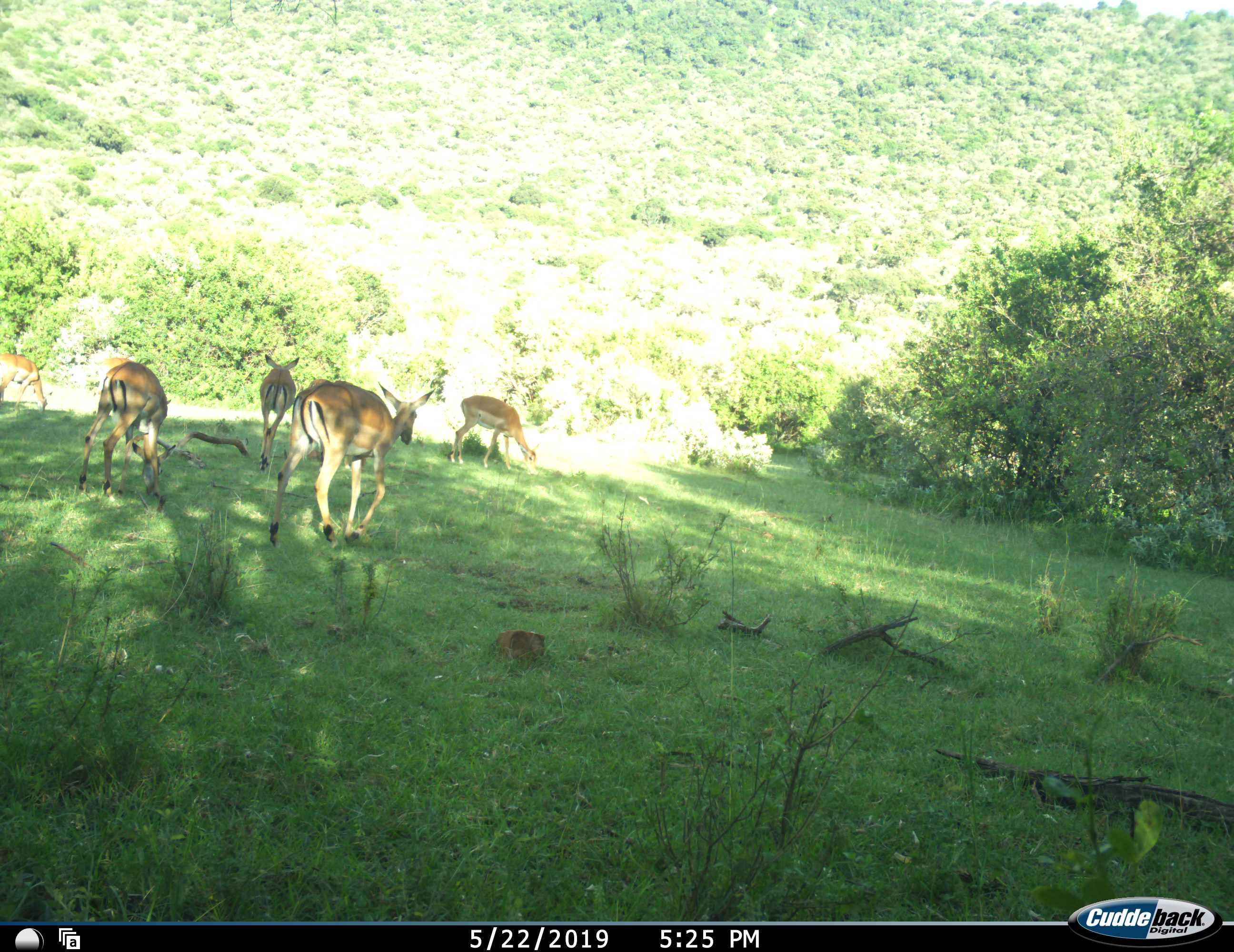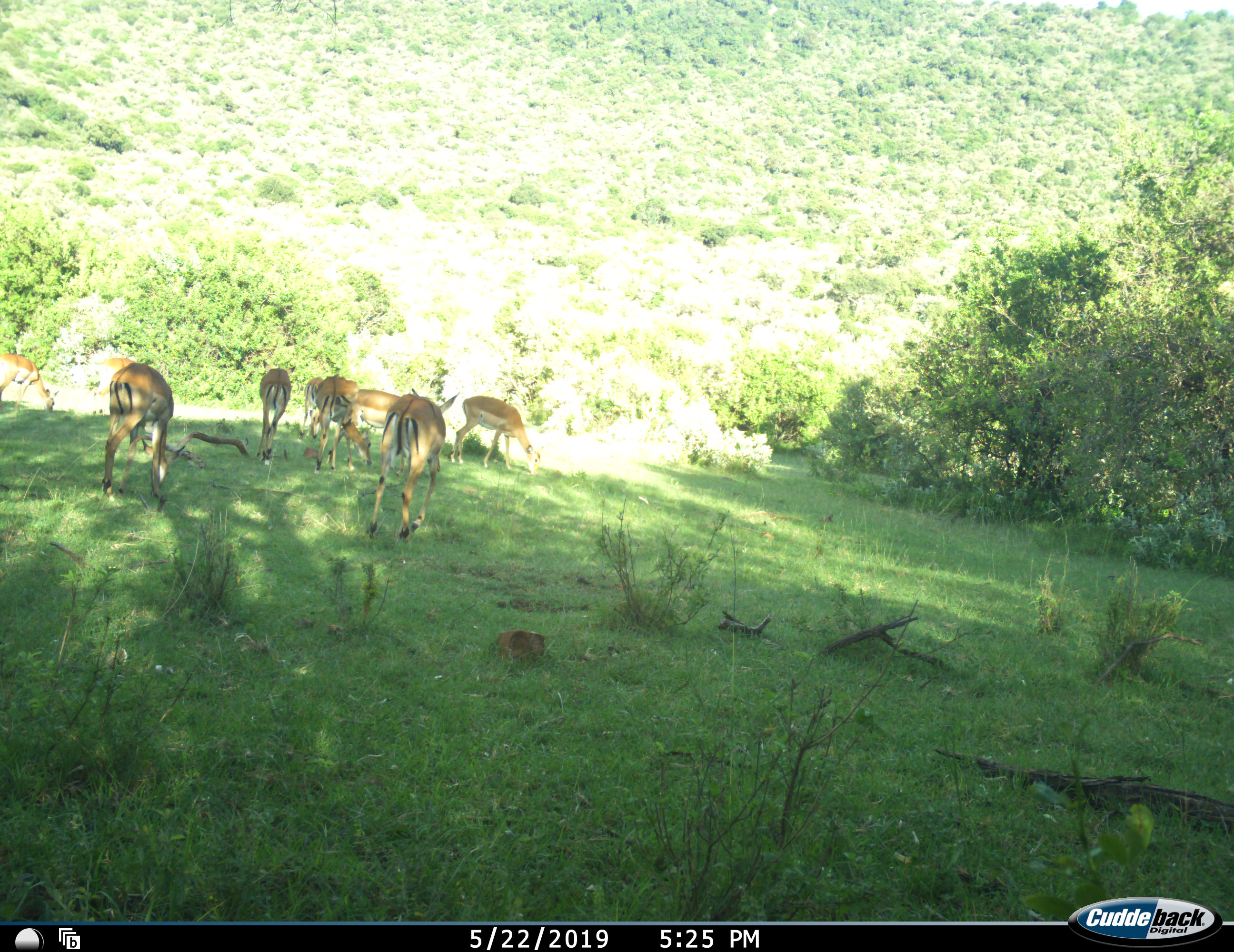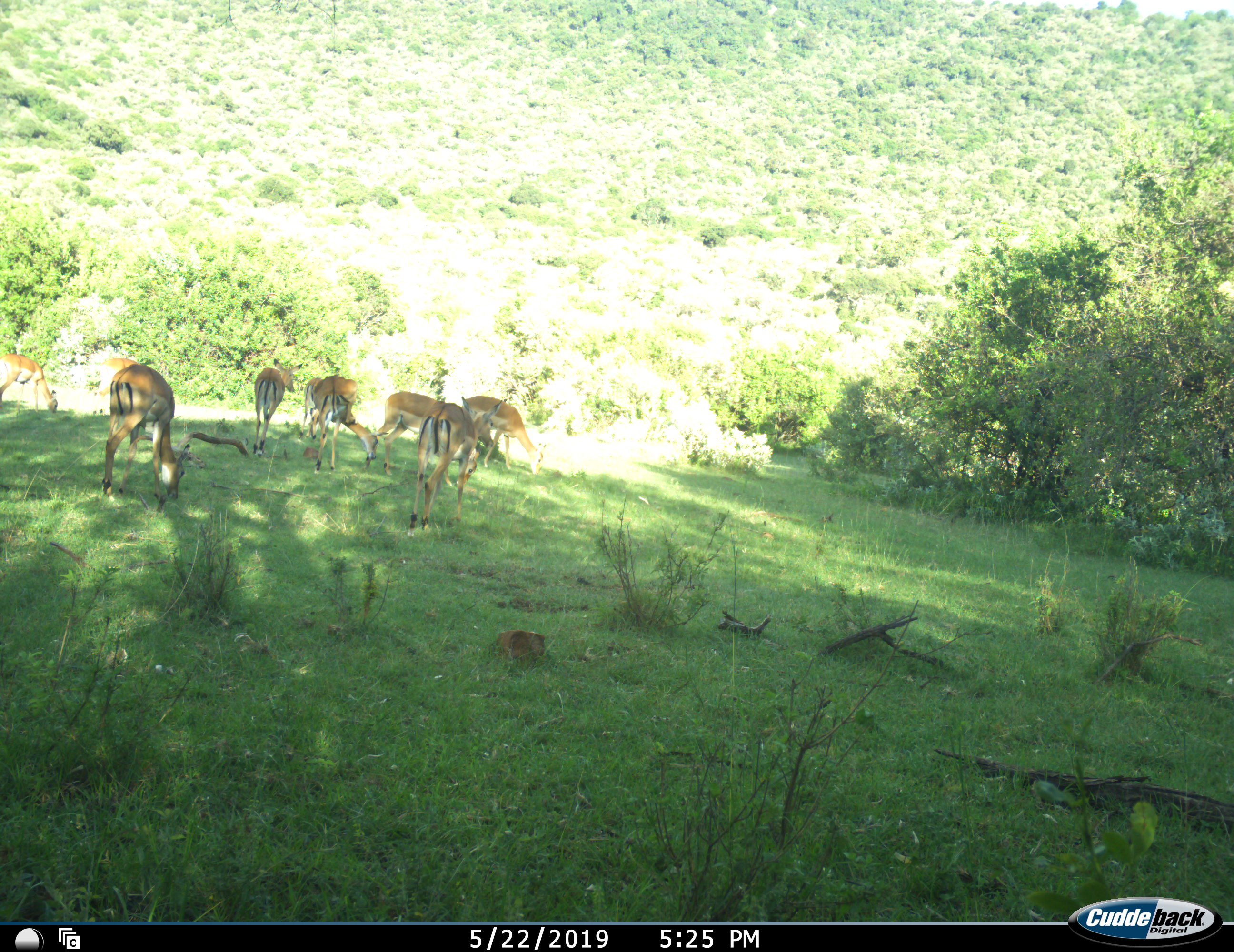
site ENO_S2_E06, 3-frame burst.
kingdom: Animalia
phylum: Chordata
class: Mammalia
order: Artiodactyla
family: Bovidae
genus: Aepyceros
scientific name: Aepyceros melampus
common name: impala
Impala (Aepyceros melampus), count 9. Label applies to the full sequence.